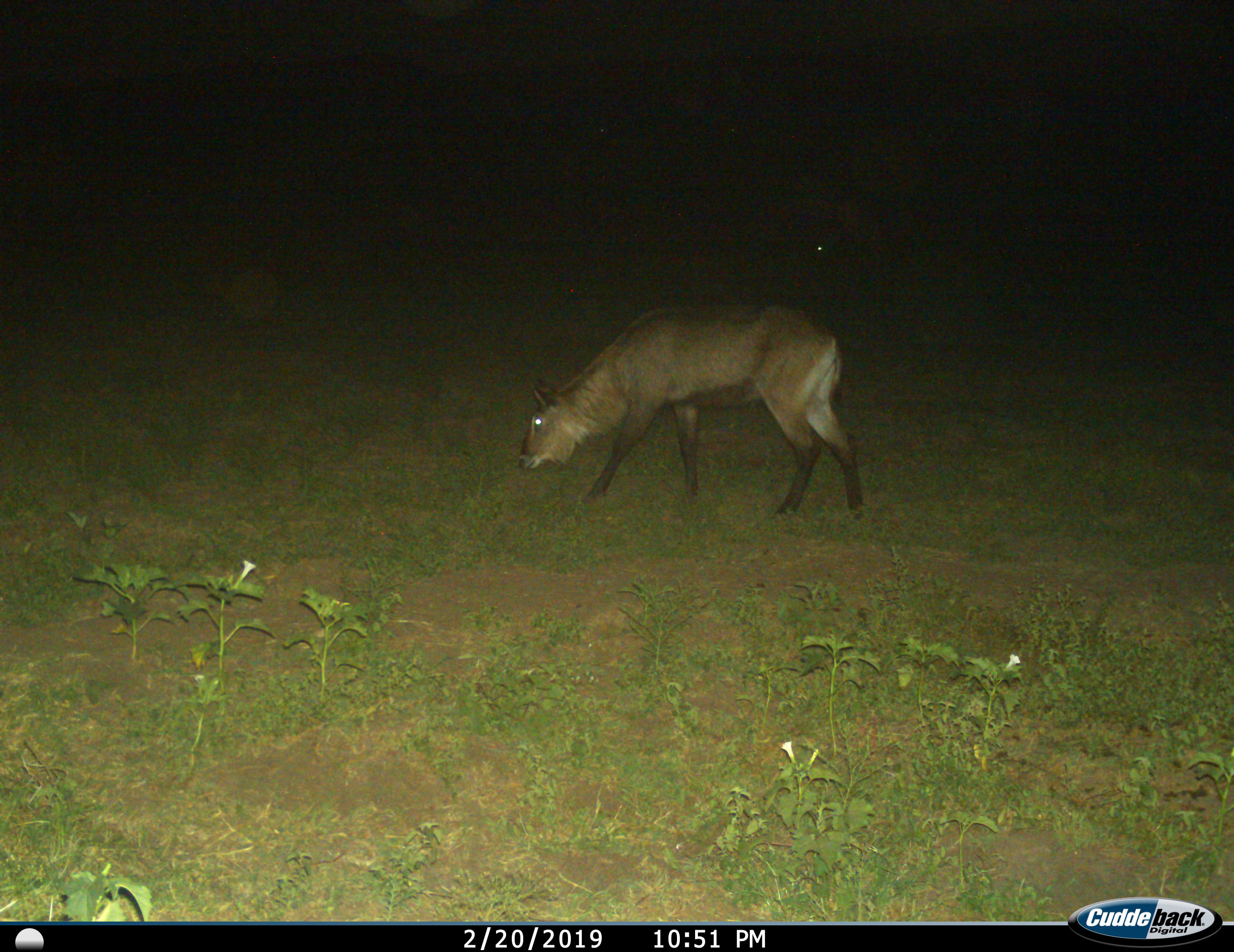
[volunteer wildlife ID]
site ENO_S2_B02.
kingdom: Animalia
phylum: Chordata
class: Mammalia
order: Artiodactyla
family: Bovidae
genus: Kobus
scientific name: Kobus ellipsiprymnus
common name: waterbuck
Waterbuck (Kobus ellipsiprymnus), count 1. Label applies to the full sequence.